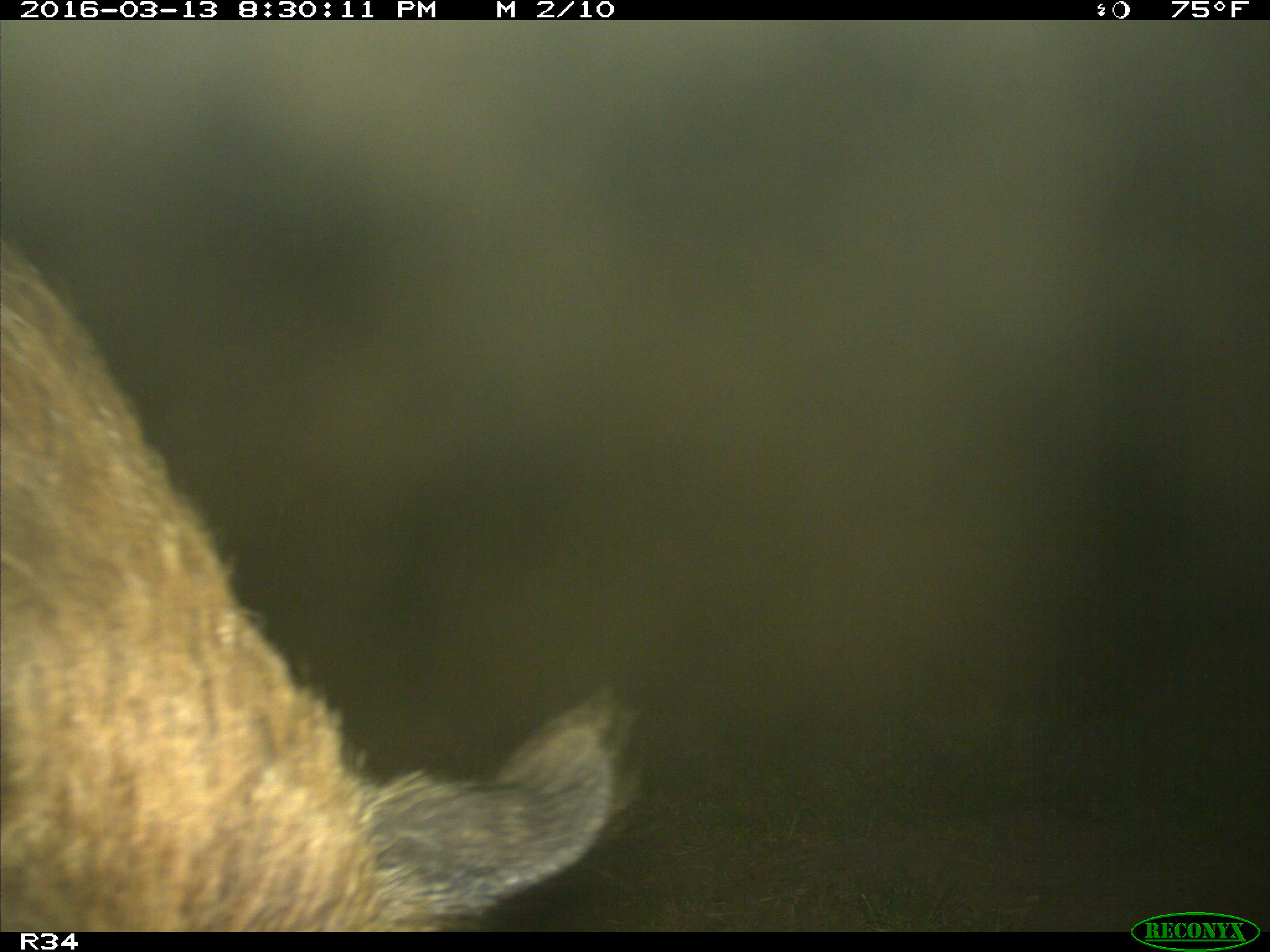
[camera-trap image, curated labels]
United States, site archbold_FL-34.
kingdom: Animalia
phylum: Chordata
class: Mammalia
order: Artiodactyla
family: Suidae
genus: Sus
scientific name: Sus scrofa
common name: wild boar